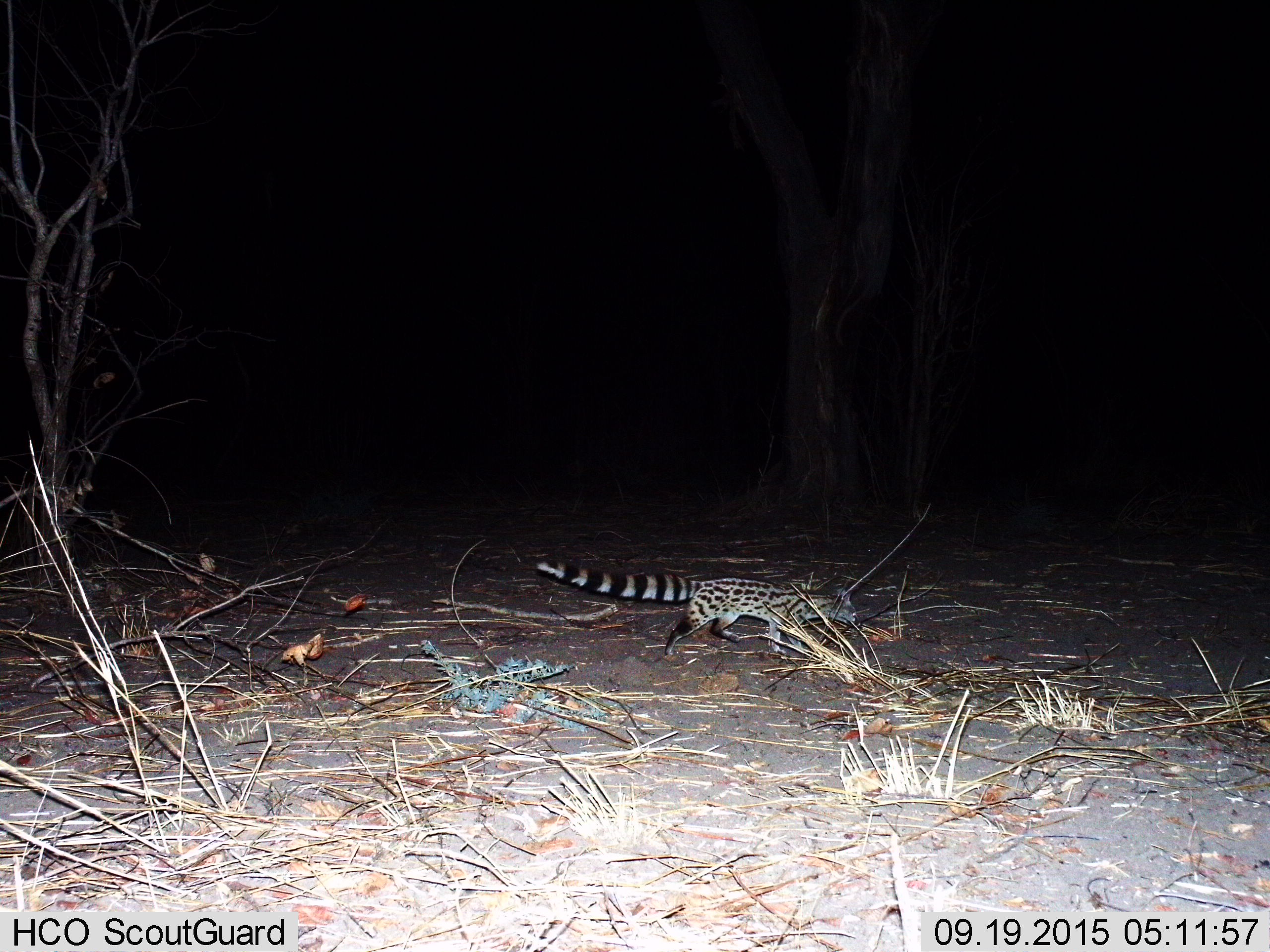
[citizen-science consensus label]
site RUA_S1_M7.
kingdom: Animalia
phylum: Chordata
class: Mammalia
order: Carnivora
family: Viverridae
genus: Genetta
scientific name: Genetta genetta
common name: small-spotted genet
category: genetcommonsmallspotted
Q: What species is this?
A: Genetcommonsmallspotted (small-spotted genet) (Genetta genetta).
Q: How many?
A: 1.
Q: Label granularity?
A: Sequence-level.